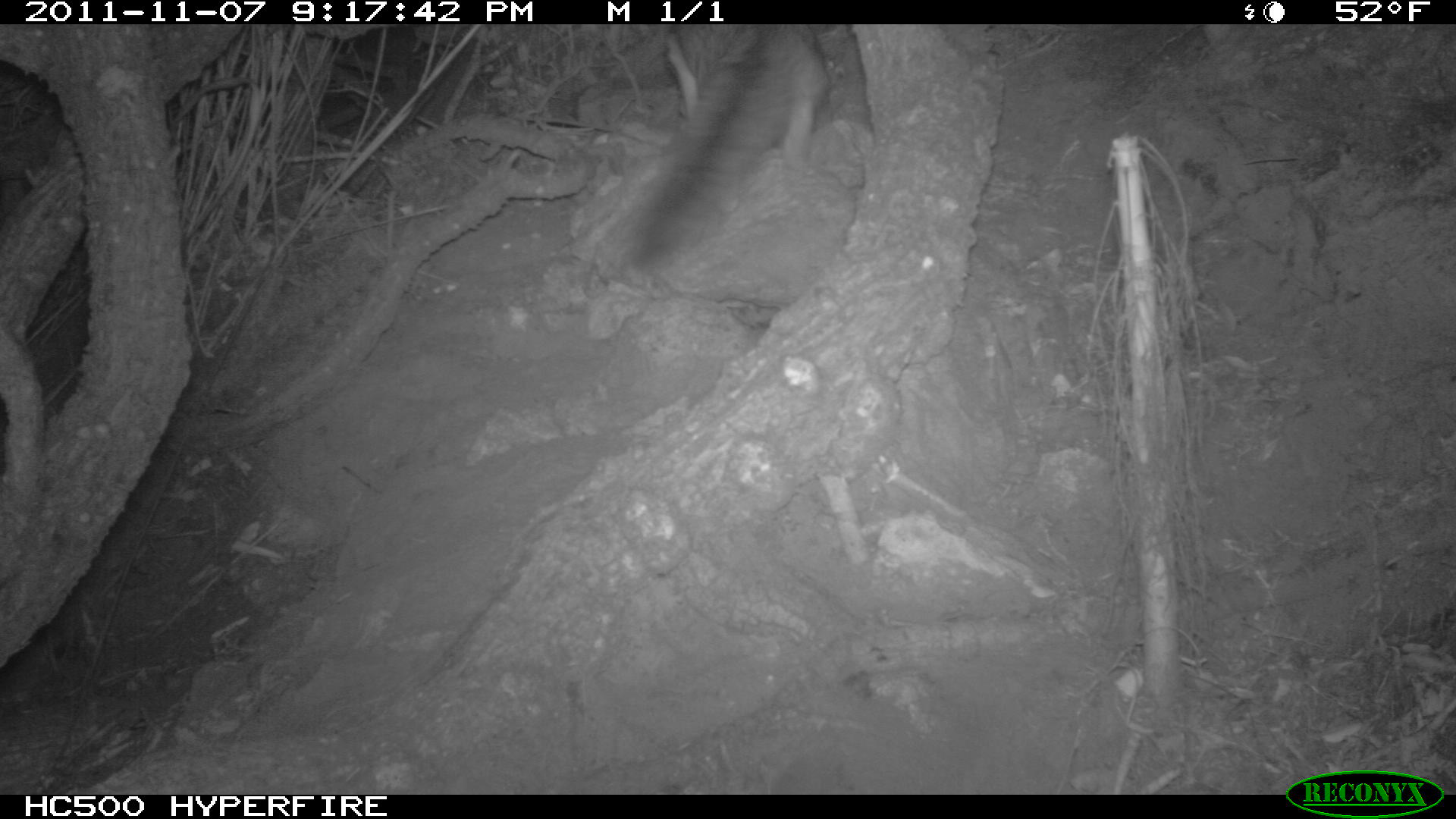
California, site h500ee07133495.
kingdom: Animalia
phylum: Chordata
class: Mammalia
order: Carnivora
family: Canidae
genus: Urocyon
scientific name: Urocyon littoralis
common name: island fox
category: fox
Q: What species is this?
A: Fox (island fox) (Urocyon littoralis).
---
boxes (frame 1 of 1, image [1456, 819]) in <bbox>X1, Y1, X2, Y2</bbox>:
fox: <bbox>611, 20, 798, 276</bbox>